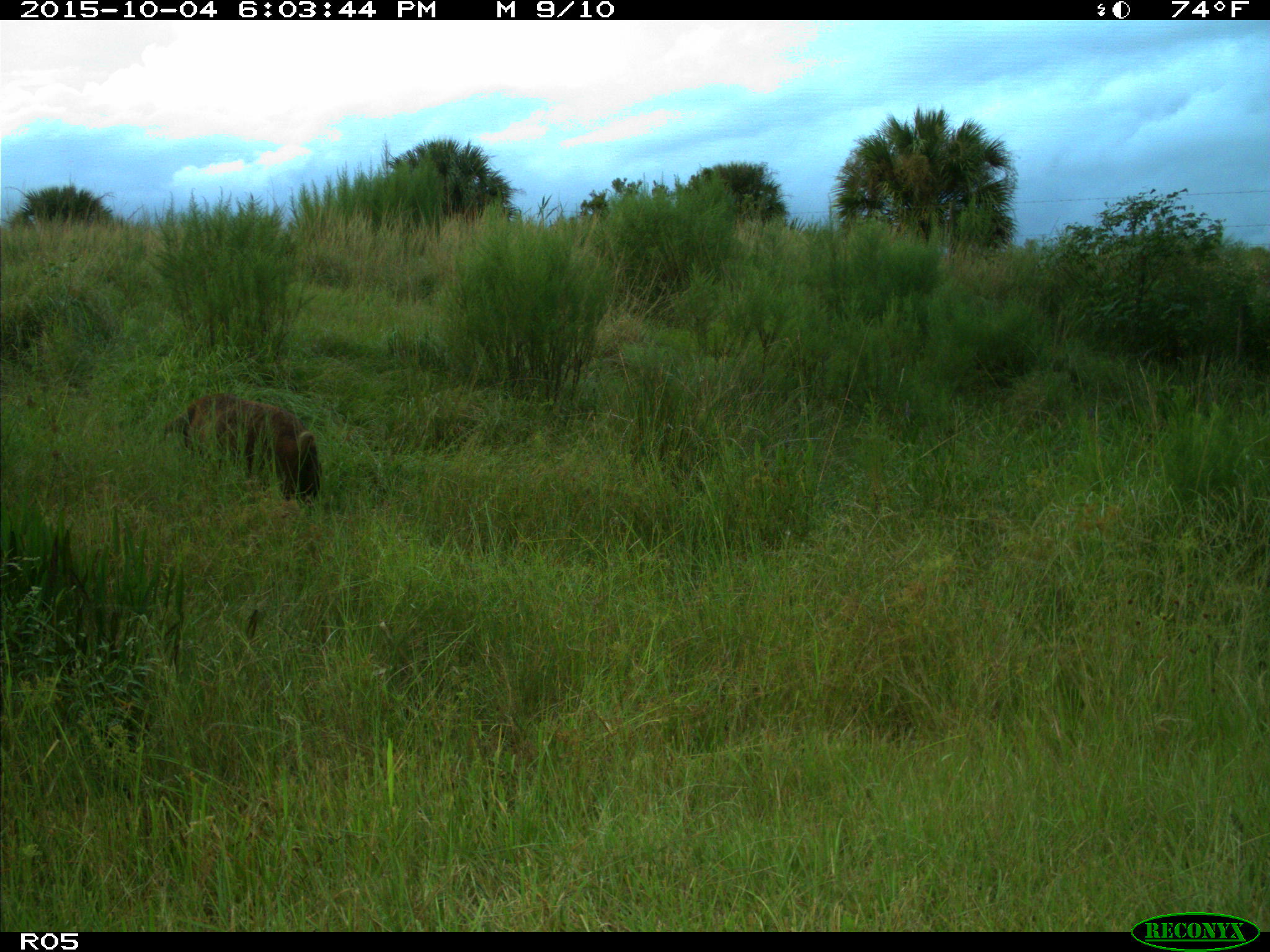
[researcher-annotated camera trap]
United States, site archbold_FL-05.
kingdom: Animalia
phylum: Chordata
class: Mammalia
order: Artiodactyla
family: Suidae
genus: Sus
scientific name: Sus scrofa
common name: wild boar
Sus scrofa (wild boar).